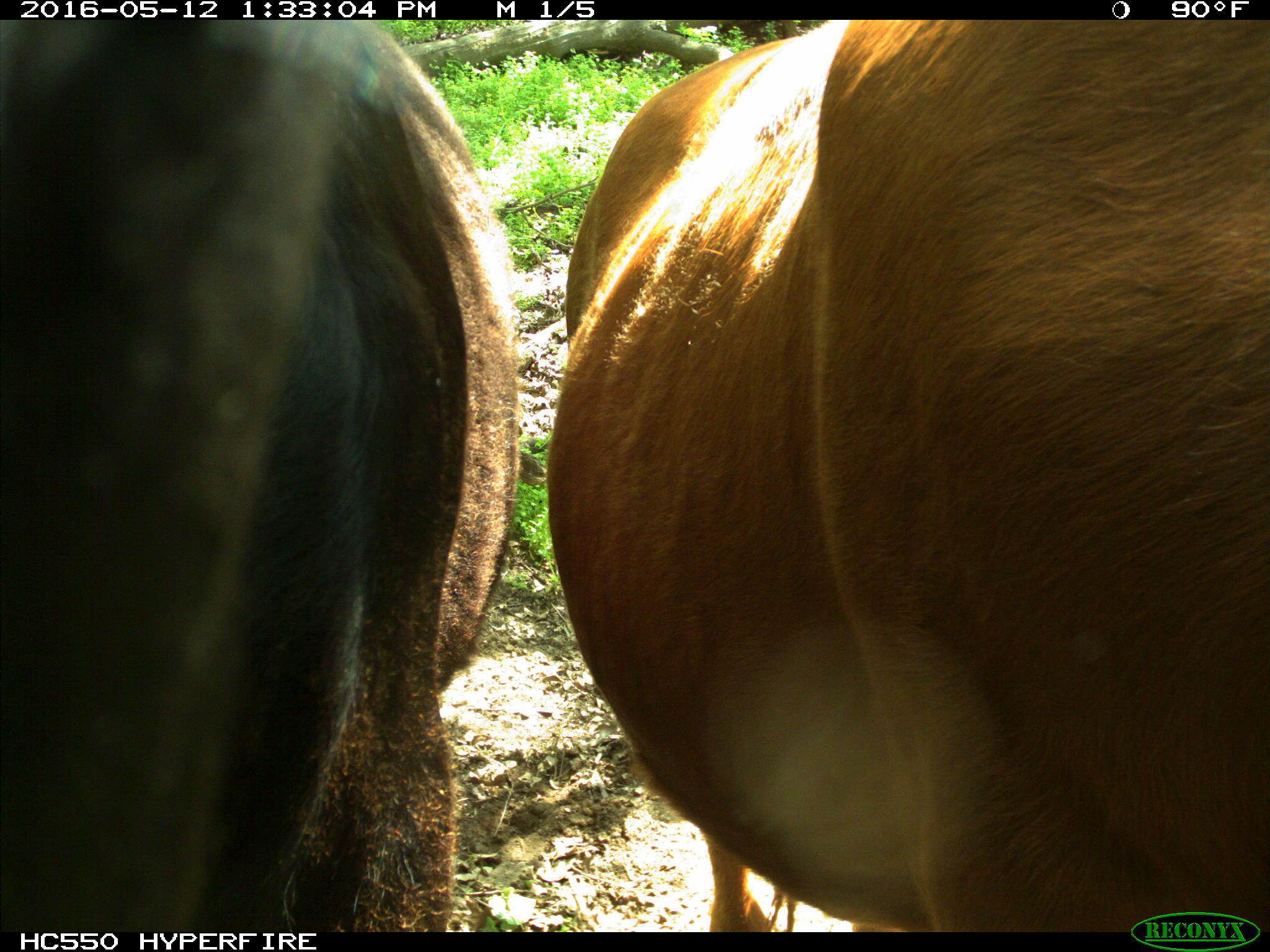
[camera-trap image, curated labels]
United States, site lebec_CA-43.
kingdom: Animalia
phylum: Chordata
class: Mammalia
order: Artiodactyla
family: Bovidae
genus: Bos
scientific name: Bos taurus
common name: domestic cow